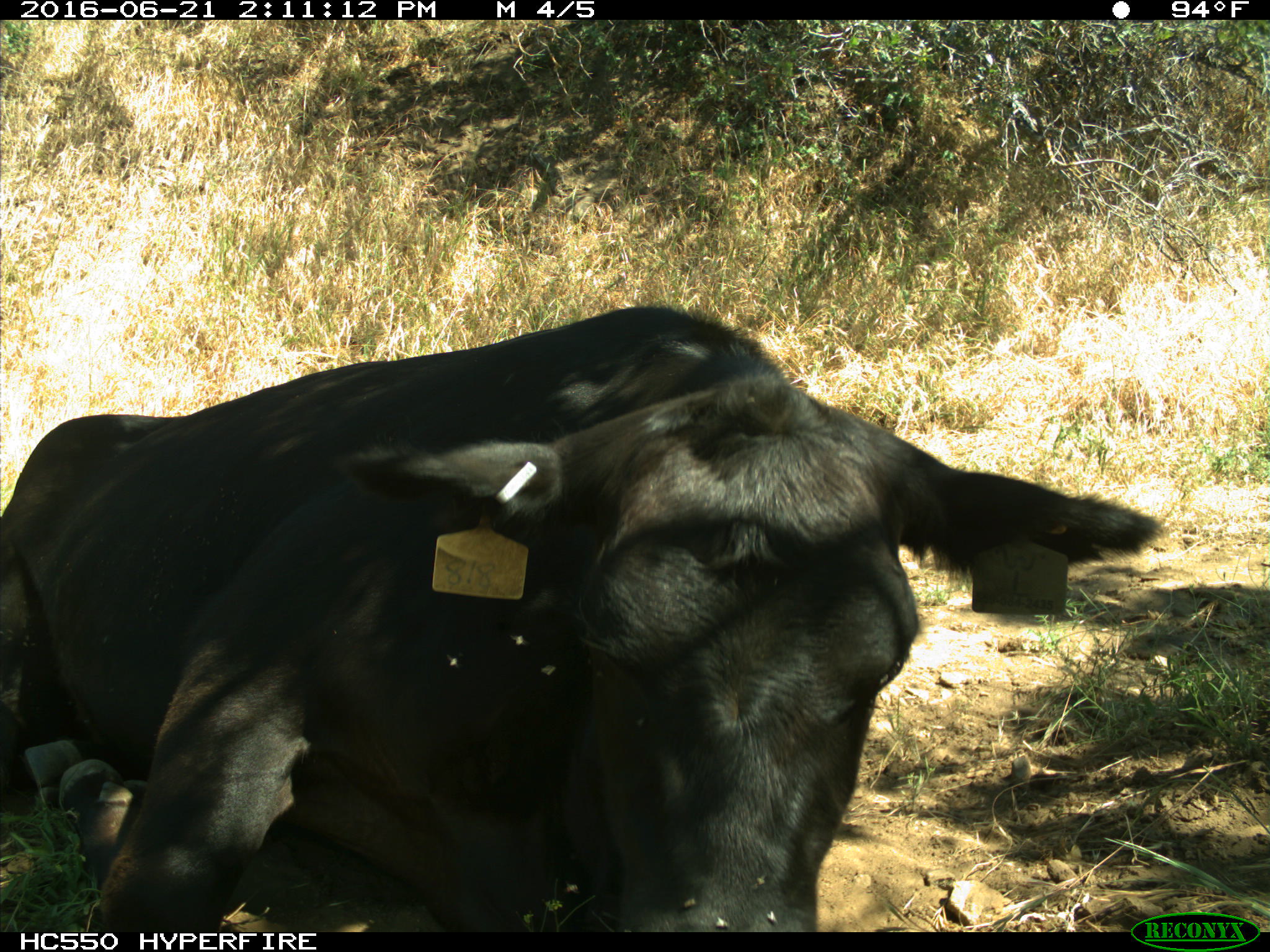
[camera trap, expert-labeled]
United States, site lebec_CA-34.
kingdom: Animalia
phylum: Chordata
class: Mammalia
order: Artiodactyla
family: Bovidae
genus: Bos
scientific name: Bos taurus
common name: domestic cow